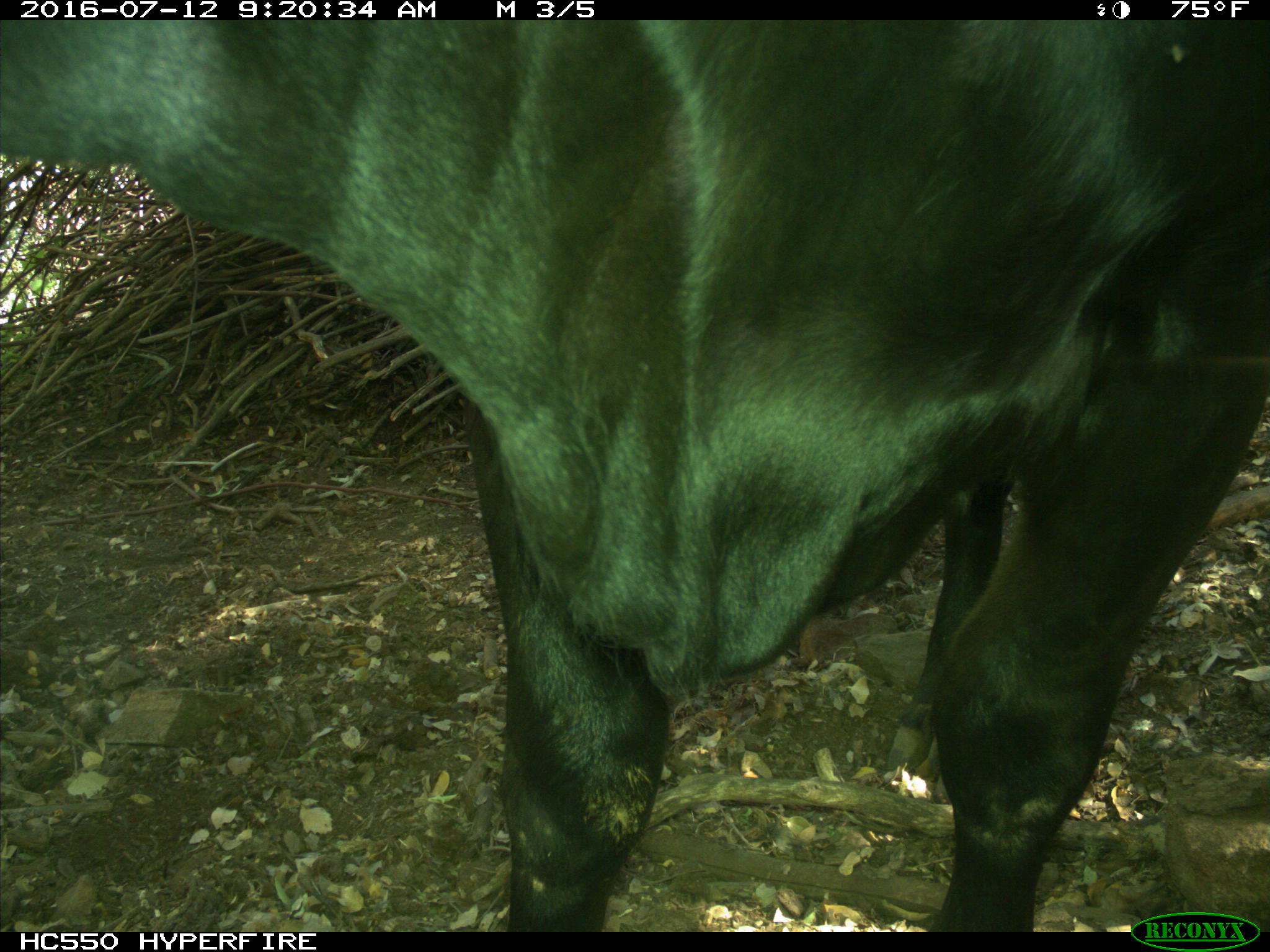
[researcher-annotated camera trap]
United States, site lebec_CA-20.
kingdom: Animalia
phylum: Chordata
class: Mammalia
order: Artiodactyla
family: Bovidae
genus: Bos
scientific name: Bos taurus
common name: domestic cow